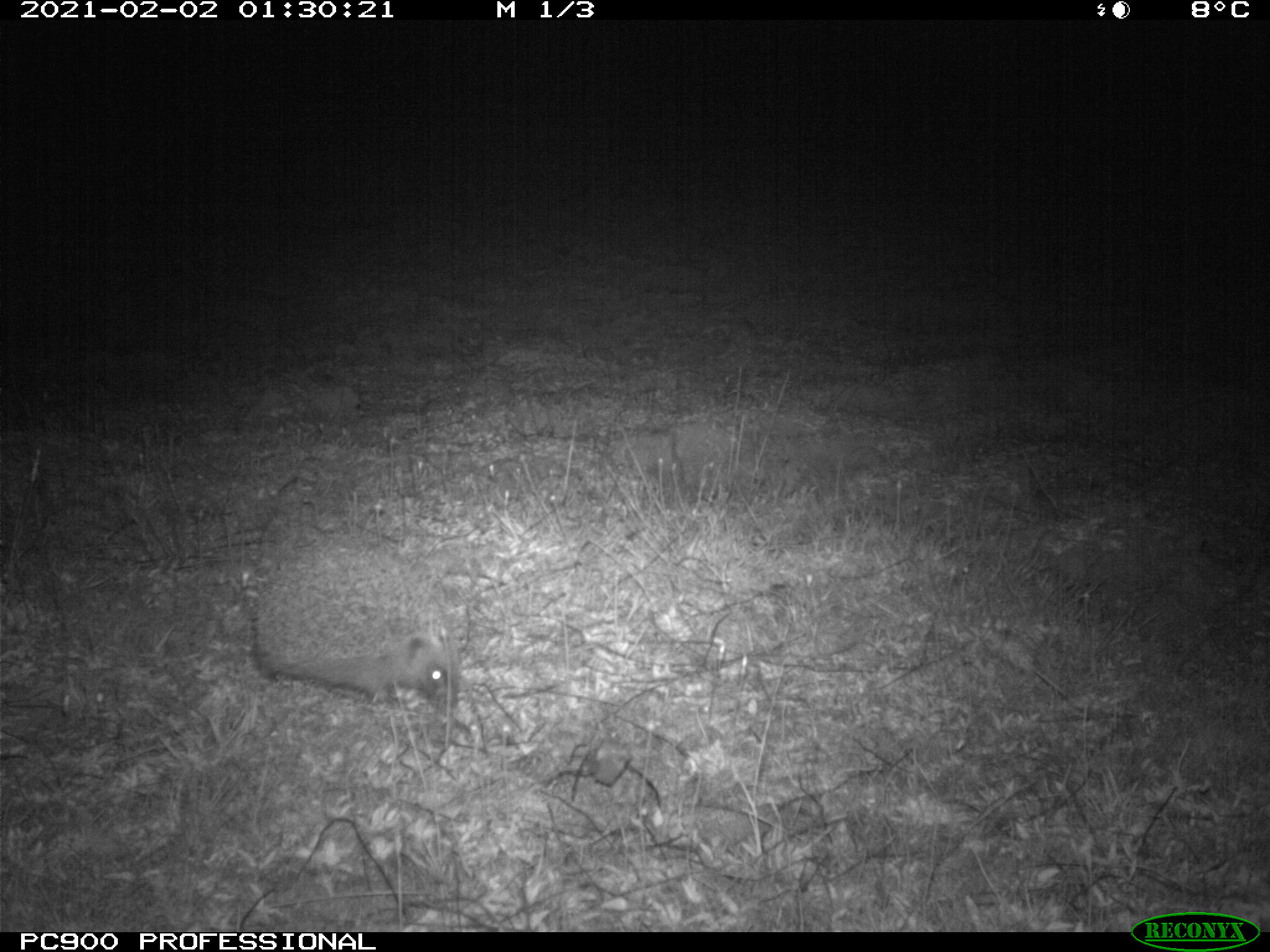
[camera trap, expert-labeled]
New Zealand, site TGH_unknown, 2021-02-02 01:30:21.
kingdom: Animalia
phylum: Chordata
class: Mammalia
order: Eulipotyphla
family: Erinaceidae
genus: Erinaceus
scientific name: Erinaceus europaeus europaeus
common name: european hedgehog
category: hedgehog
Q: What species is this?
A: Hedgehog (european hedgehog) (Erinaceus europaeus europaeus).